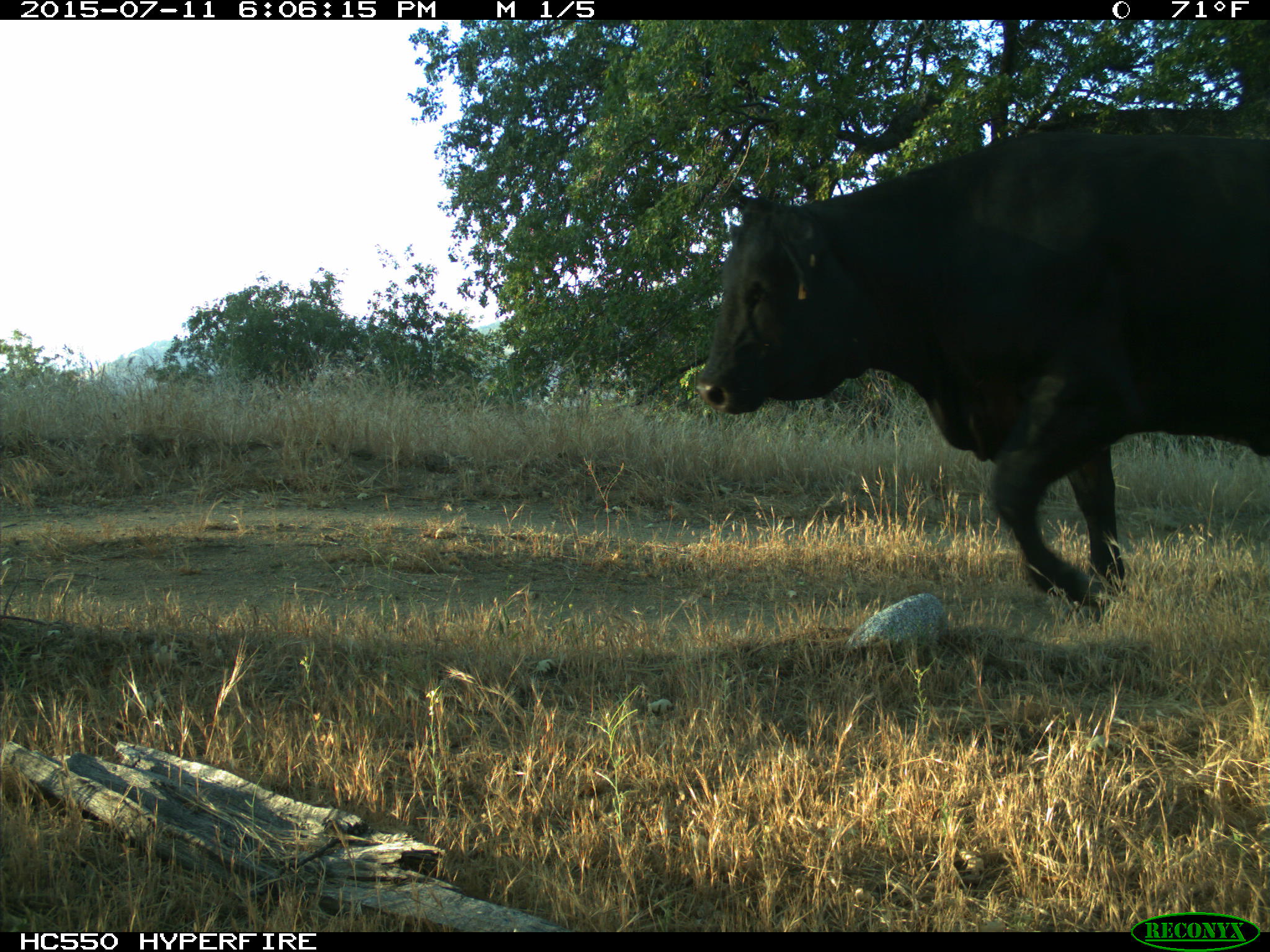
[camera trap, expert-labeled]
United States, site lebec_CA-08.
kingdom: Animalia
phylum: Chordata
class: Mammalia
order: Artiodactyla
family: Bovidae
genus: Bos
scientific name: Bos taurus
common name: domestic cow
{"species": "Bos taurus (domestic cow)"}